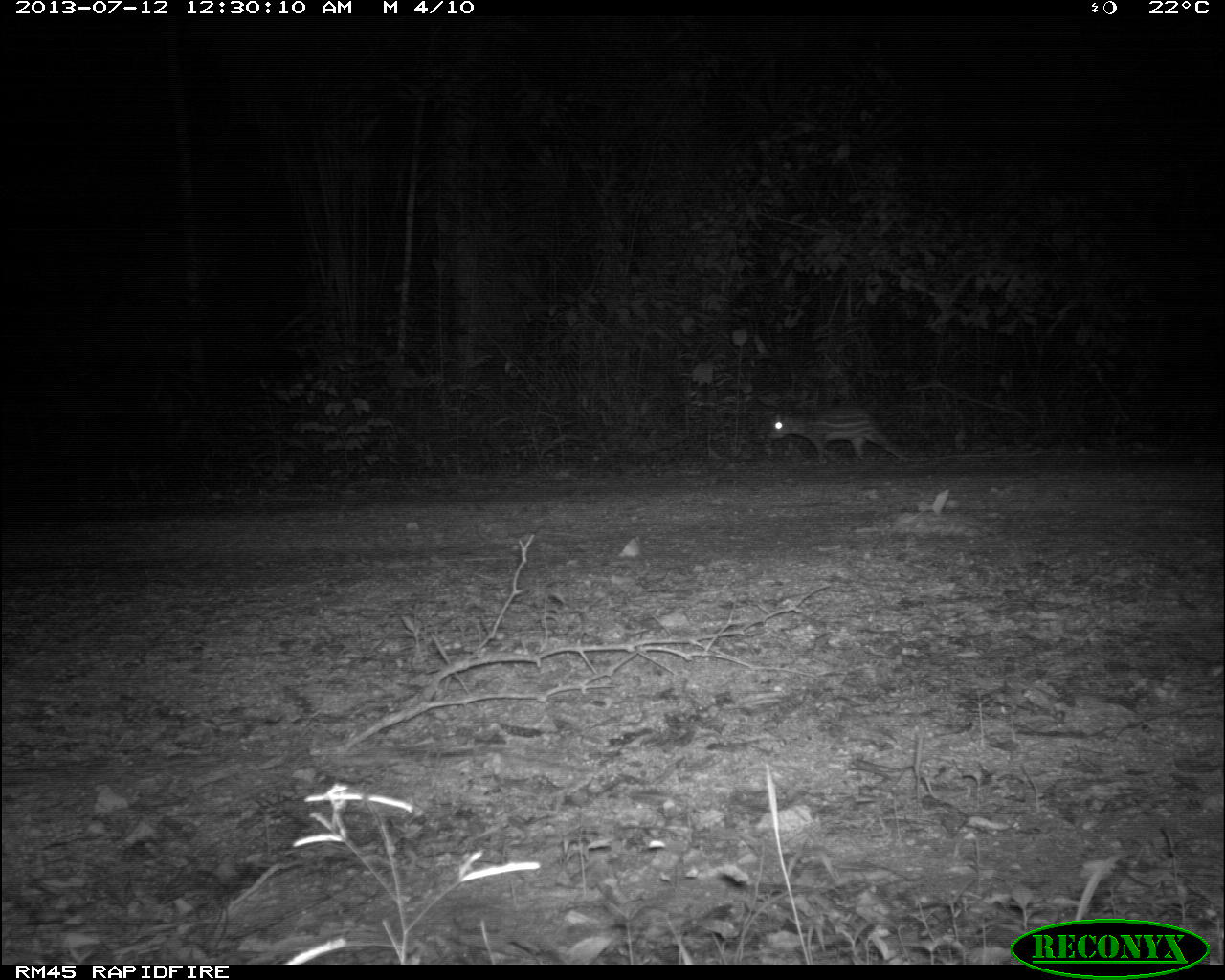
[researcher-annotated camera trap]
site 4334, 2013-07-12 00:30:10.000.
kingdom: Animalia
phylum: Chordata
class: Mammalia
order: Rodentia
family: Cuniculidae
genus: Cuniculus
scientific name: Cuniculus paca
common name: lowland paca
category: agouti paca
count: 1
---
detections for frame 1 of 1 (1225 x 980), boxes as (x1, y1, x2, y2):
agouti paca: (767, 402, 911, 463)